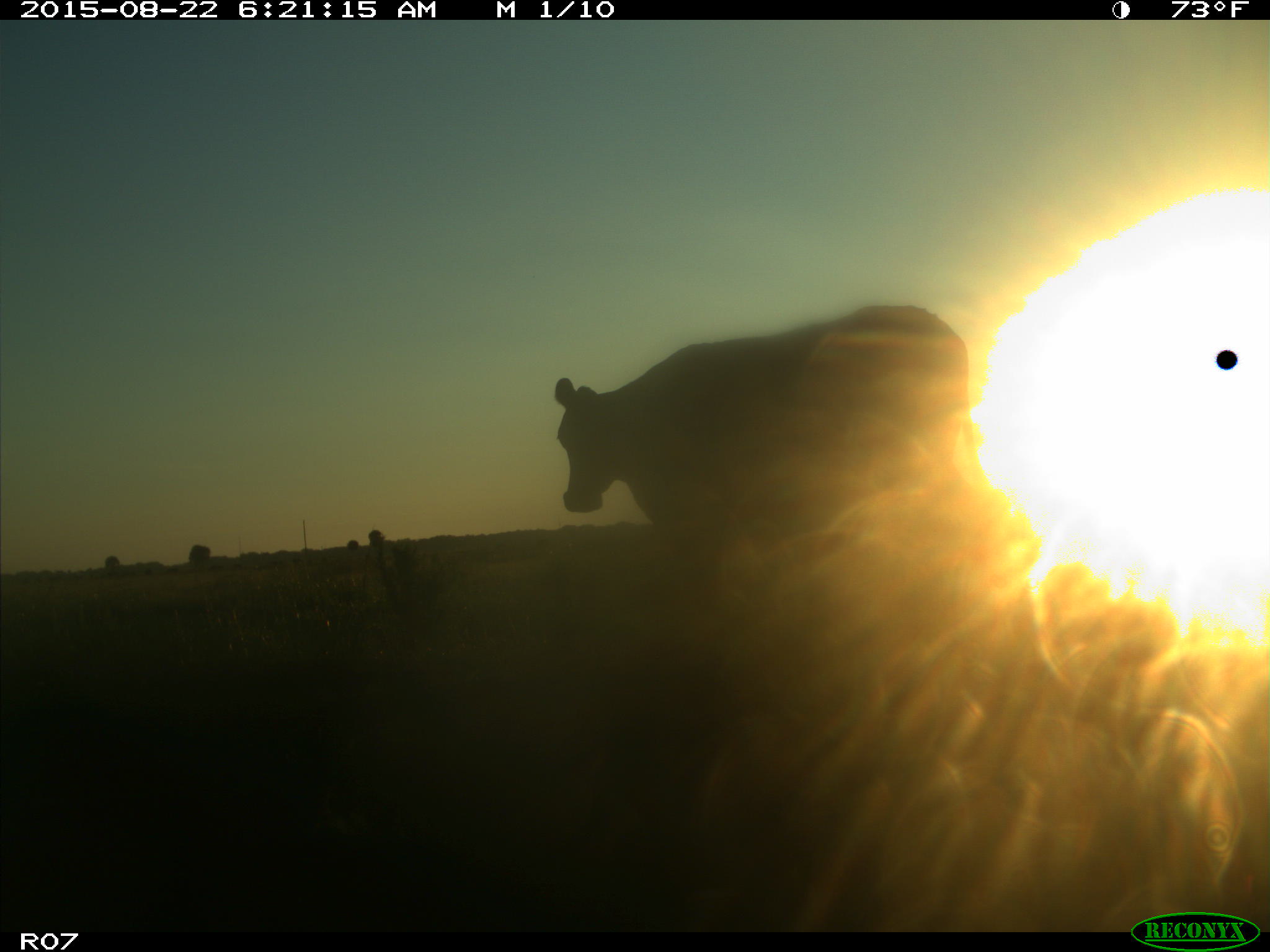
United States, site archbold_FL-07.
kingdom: Animalia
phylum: Chordata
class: Mammalia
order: Artiodactyla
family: Bovidae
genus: Bos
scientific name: Bos taurus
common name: domestic cow